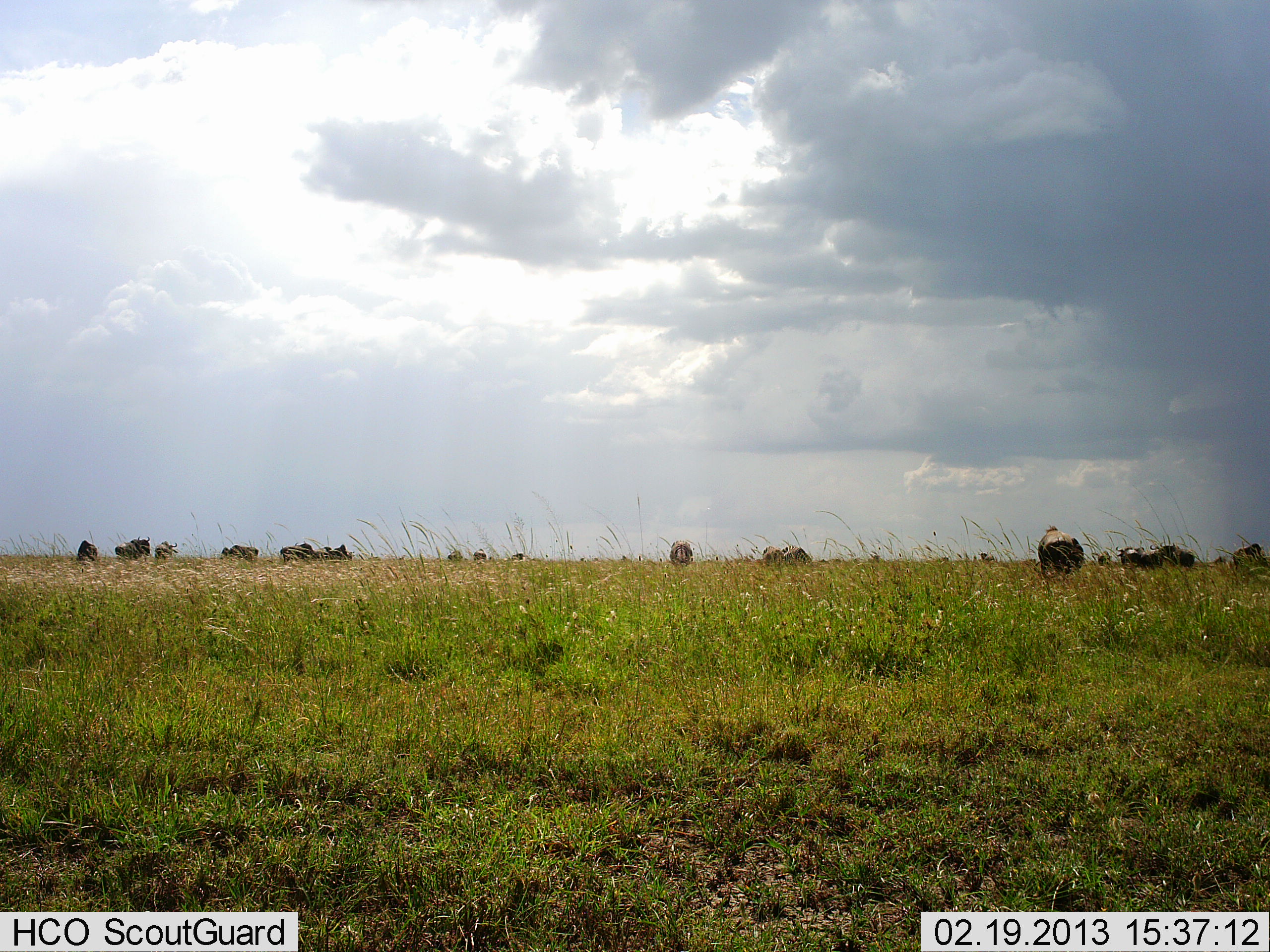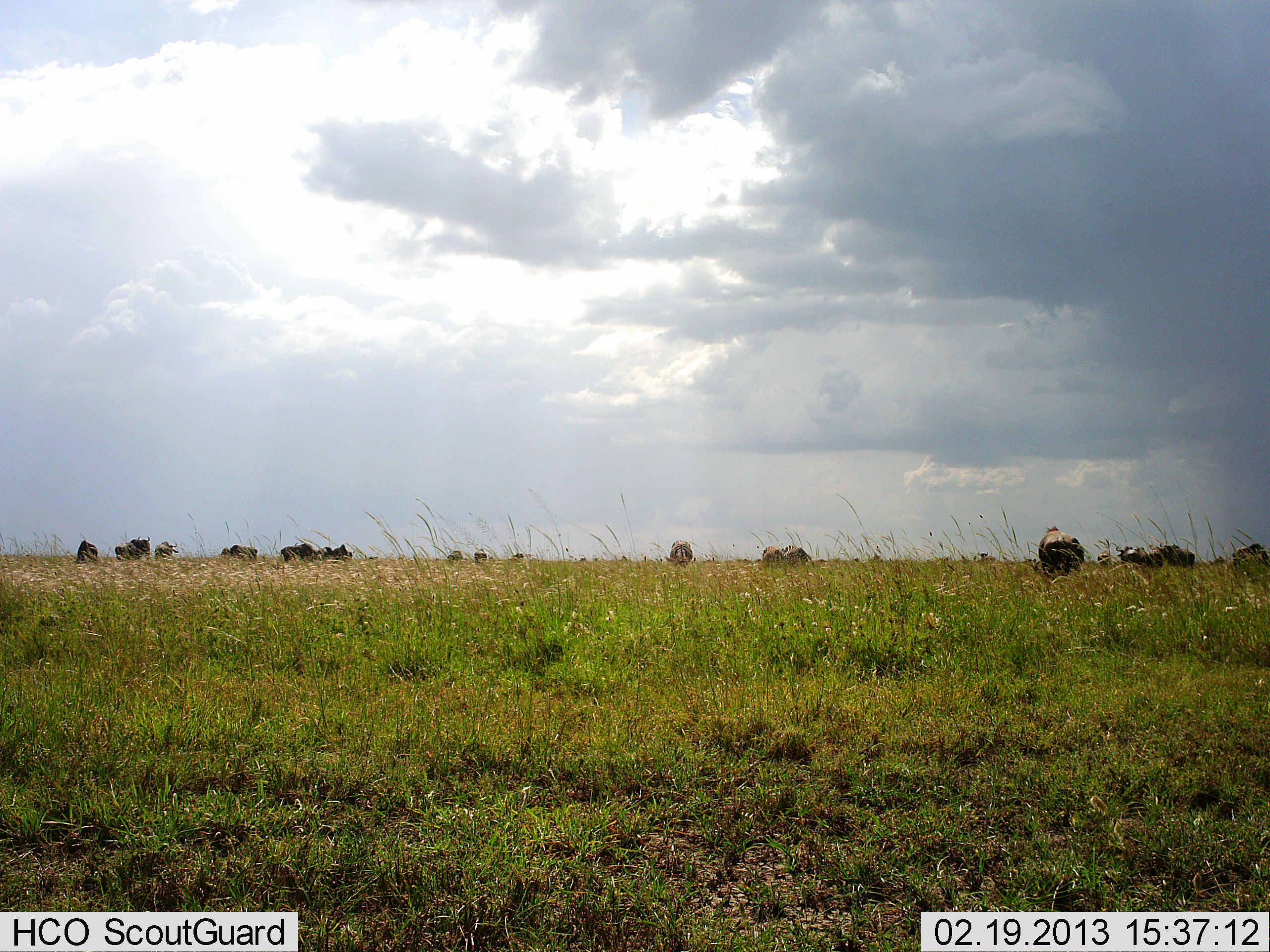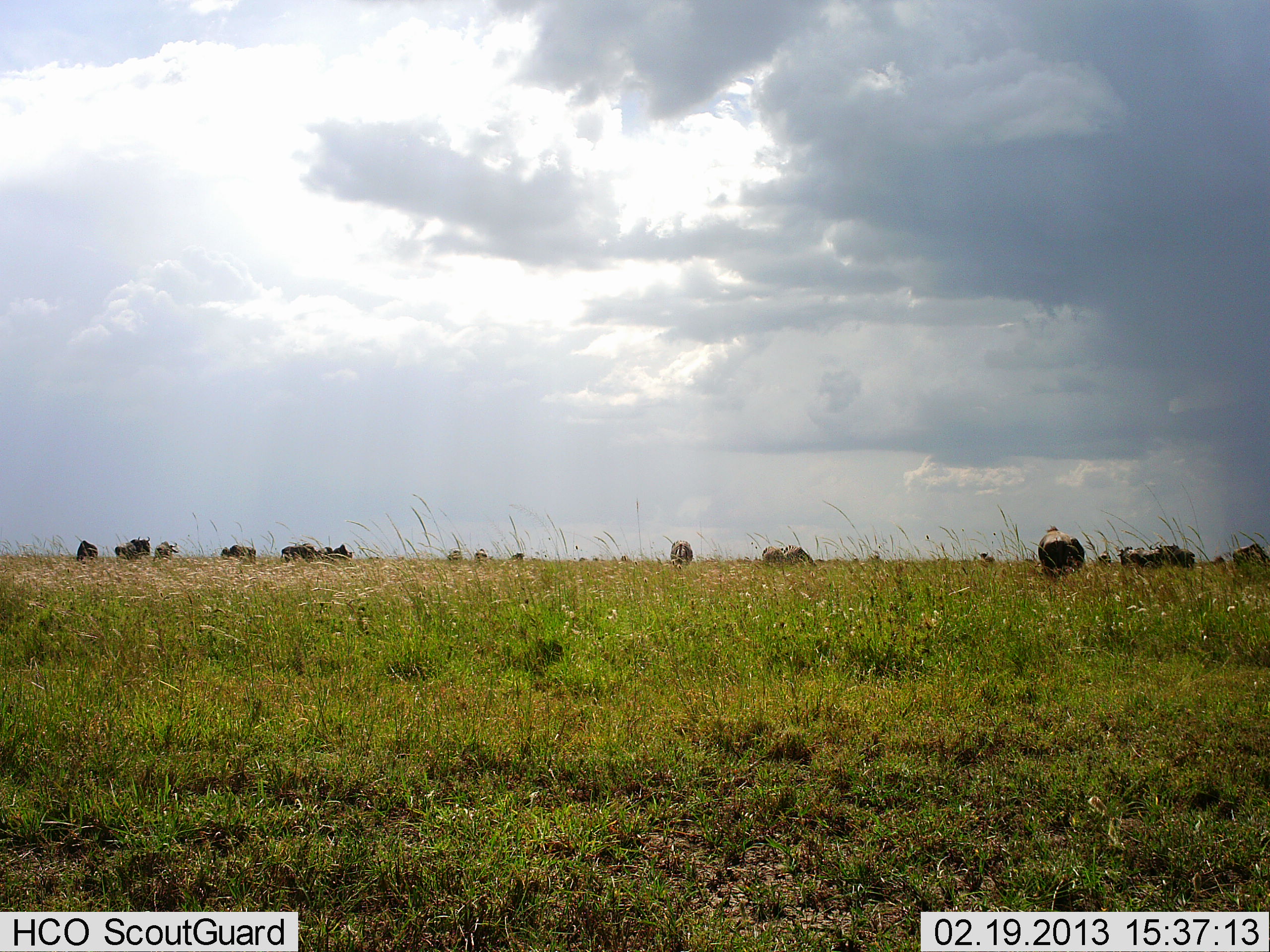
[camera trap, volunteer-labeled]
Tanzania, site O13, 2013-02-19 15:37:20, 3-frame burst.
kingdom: Animalia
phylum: Chordata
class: Mammalia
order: Artiodactyla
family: Bovidae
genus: Connochaetes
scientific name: Connochaetes taurinus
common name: blue wildebeest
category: wildebeest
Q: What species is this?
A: Wildebeest (blue wildebeest) (Connochaetes taurinus).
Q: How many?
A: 11-50.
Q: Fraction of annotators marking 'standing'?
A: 60%.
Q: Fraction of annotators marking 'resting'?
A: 0%.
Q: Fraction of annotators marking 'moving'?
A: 13%.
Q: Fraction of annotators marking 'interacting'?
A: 0%.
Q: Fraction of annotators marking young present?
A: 0%.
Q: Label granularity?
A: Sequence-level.